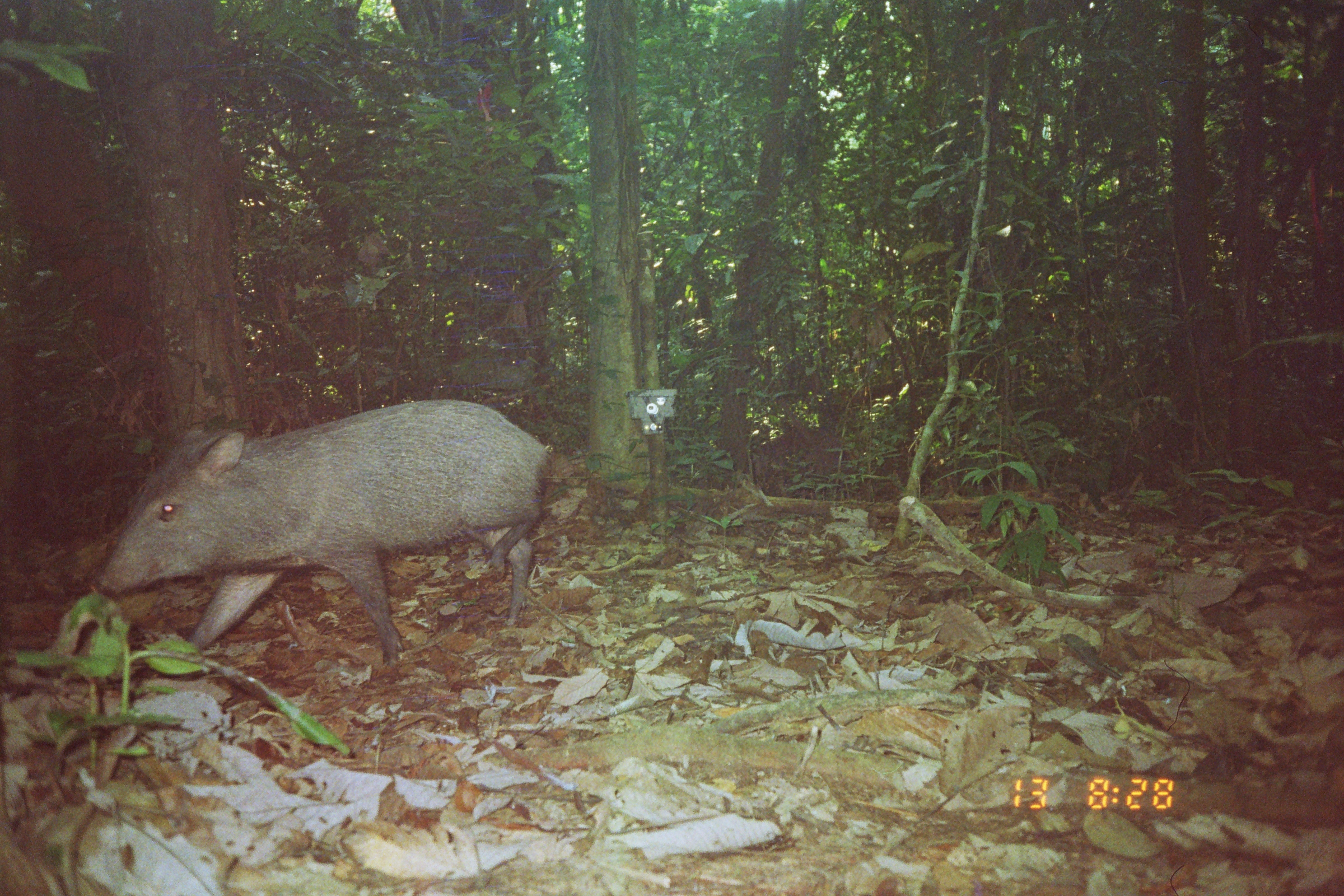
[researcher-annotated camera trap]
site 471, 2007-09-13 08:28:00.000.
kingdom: Animalia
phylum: Chordata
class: Mammalia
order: Artiodactyla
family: Tayassuidae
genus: Pecari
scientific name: Pecari tajacu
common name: collared peccary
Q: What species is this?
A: Pecari tajacu (collared peccary).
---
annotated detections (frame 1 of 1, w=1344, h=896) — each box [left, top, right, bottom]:
pecari tajacu: [92, 399, 551, 665]